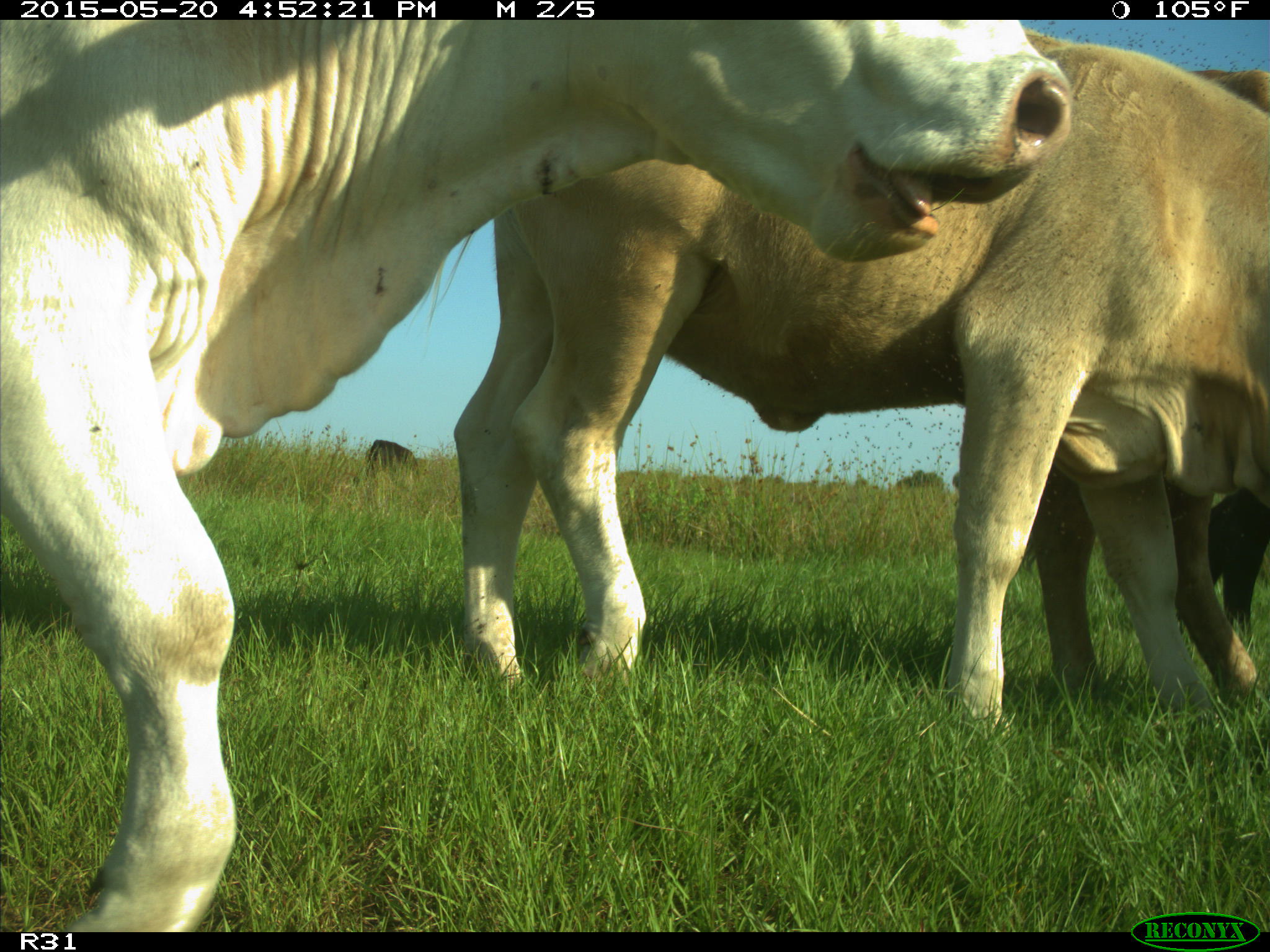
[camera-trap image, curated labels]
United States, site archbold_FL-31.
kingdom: Animalia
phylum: Chordata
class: Mammalia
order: Artiodactyla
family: Bovidae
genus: Bos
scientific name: Bos taurus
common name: domestic cow